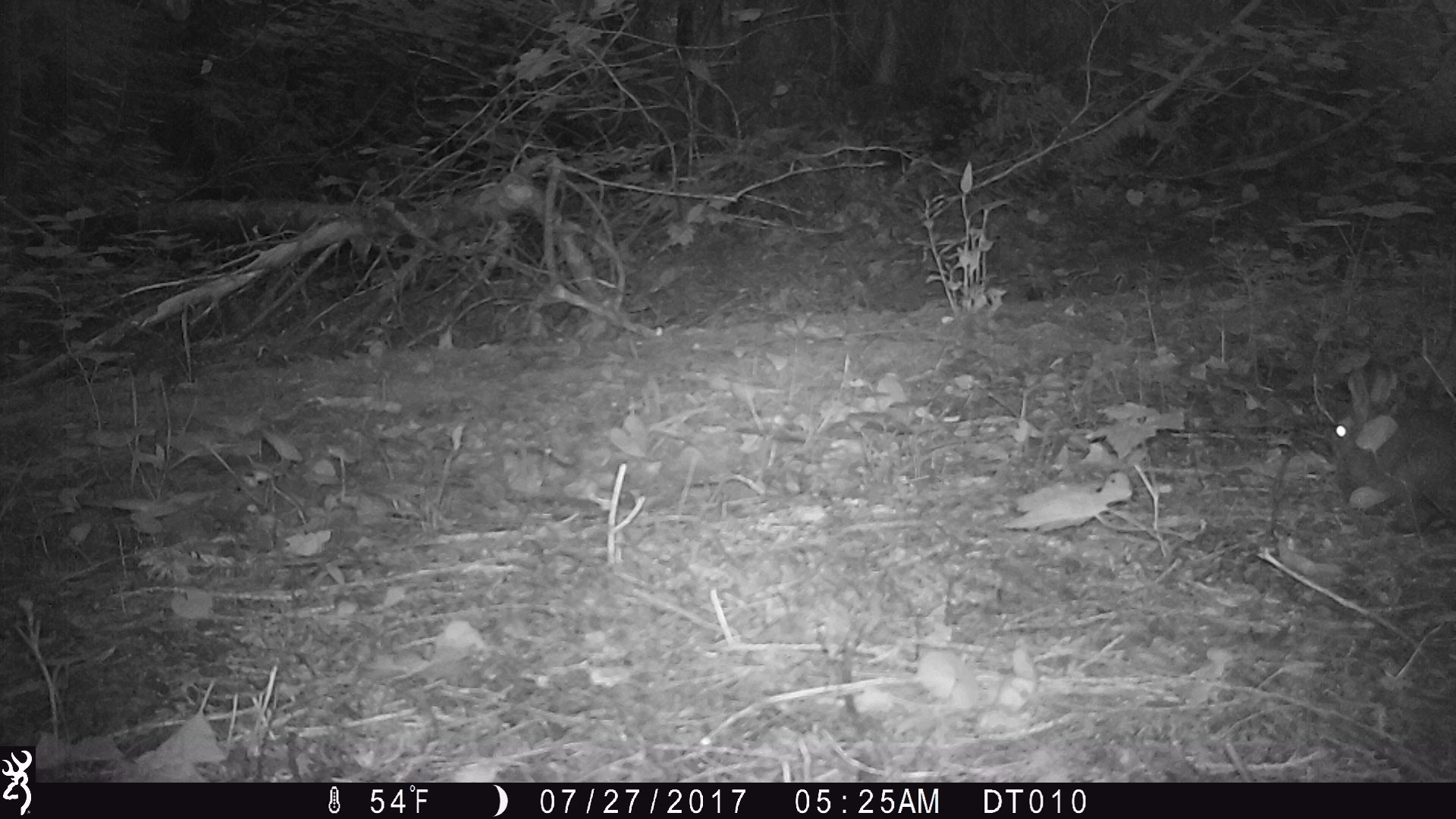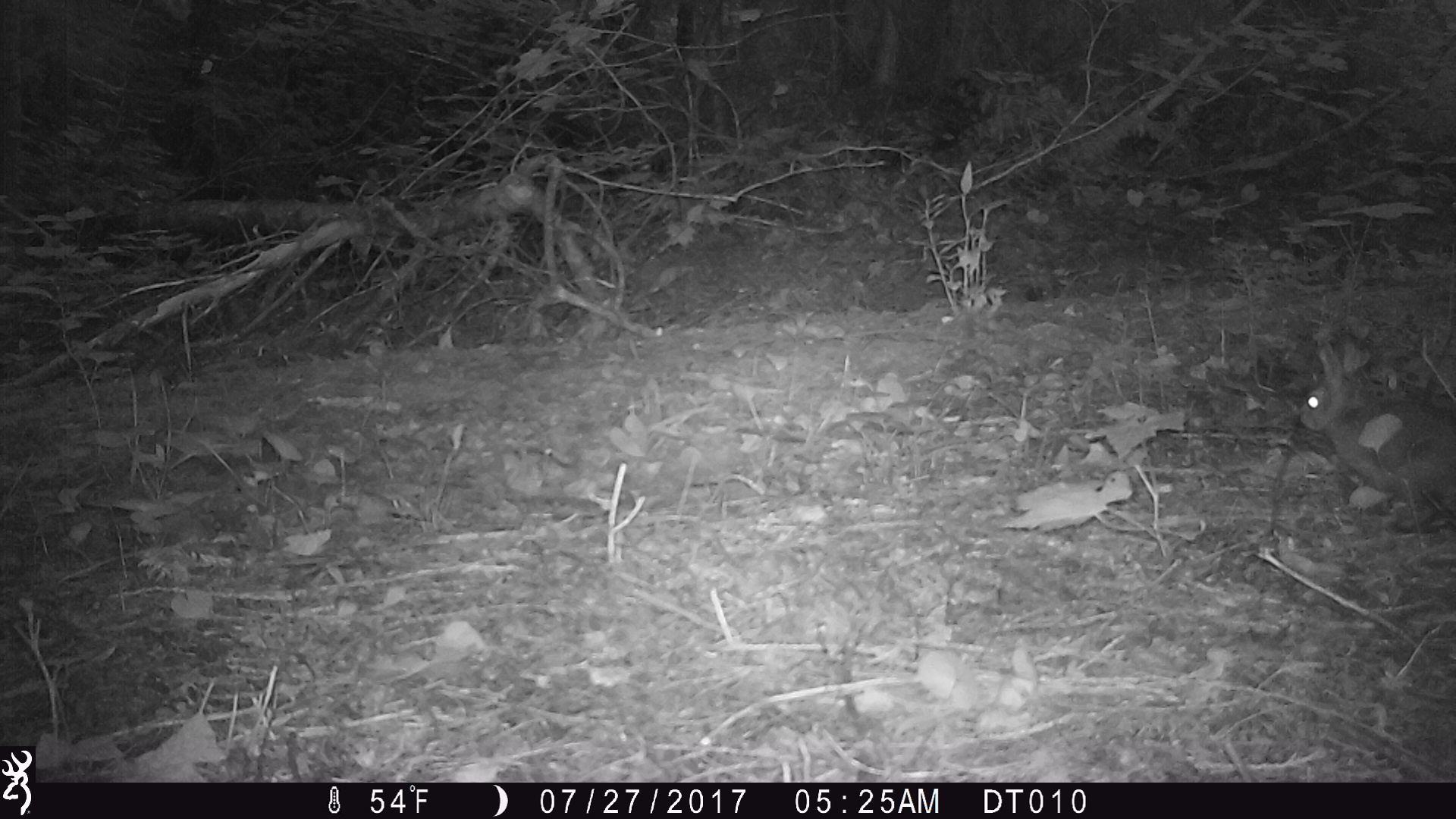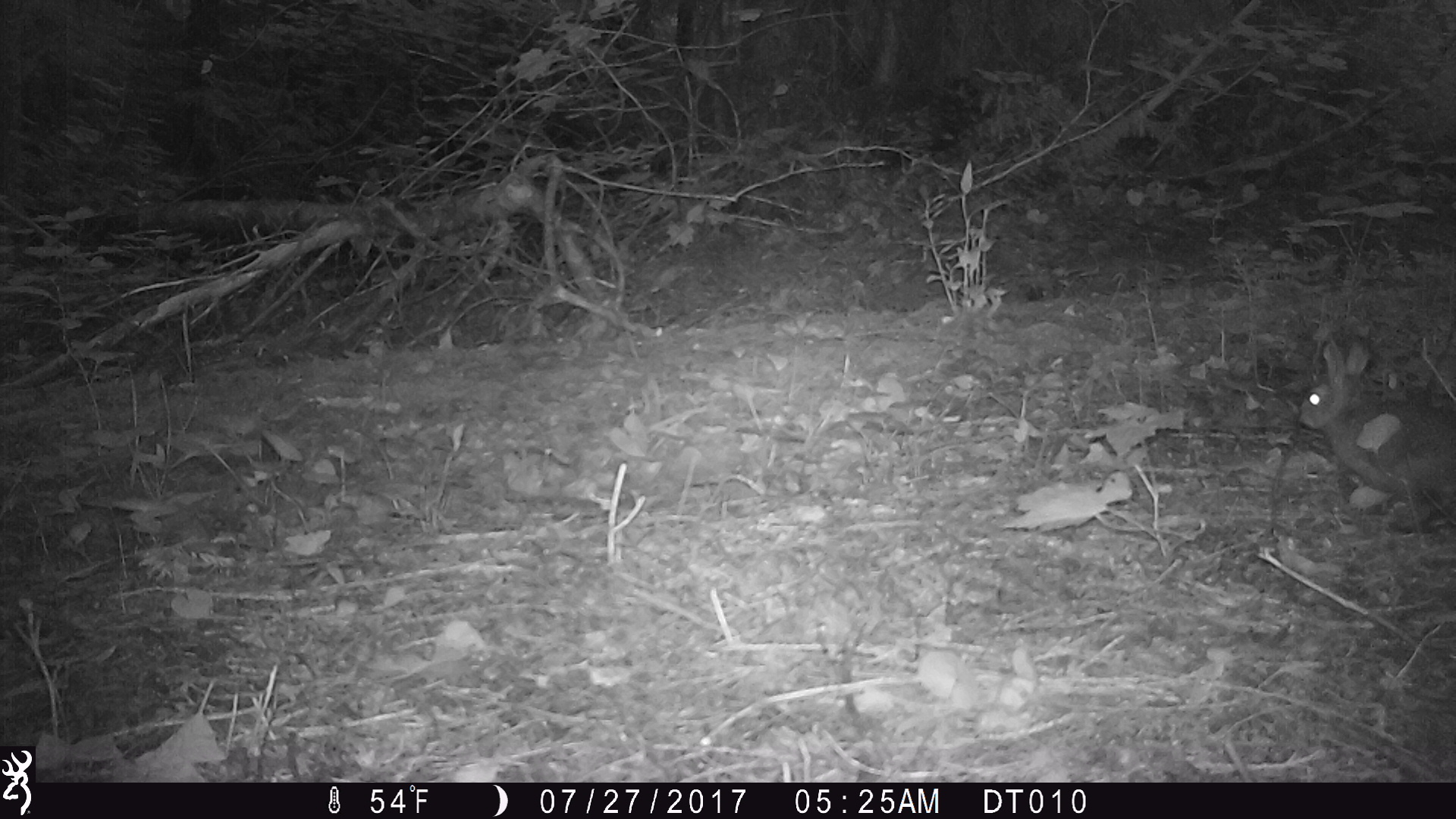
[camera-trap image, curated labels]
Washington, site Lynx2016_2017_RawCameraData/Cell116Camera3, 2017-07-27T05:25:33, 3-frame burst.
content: unidentified animal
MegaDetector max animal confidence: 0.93